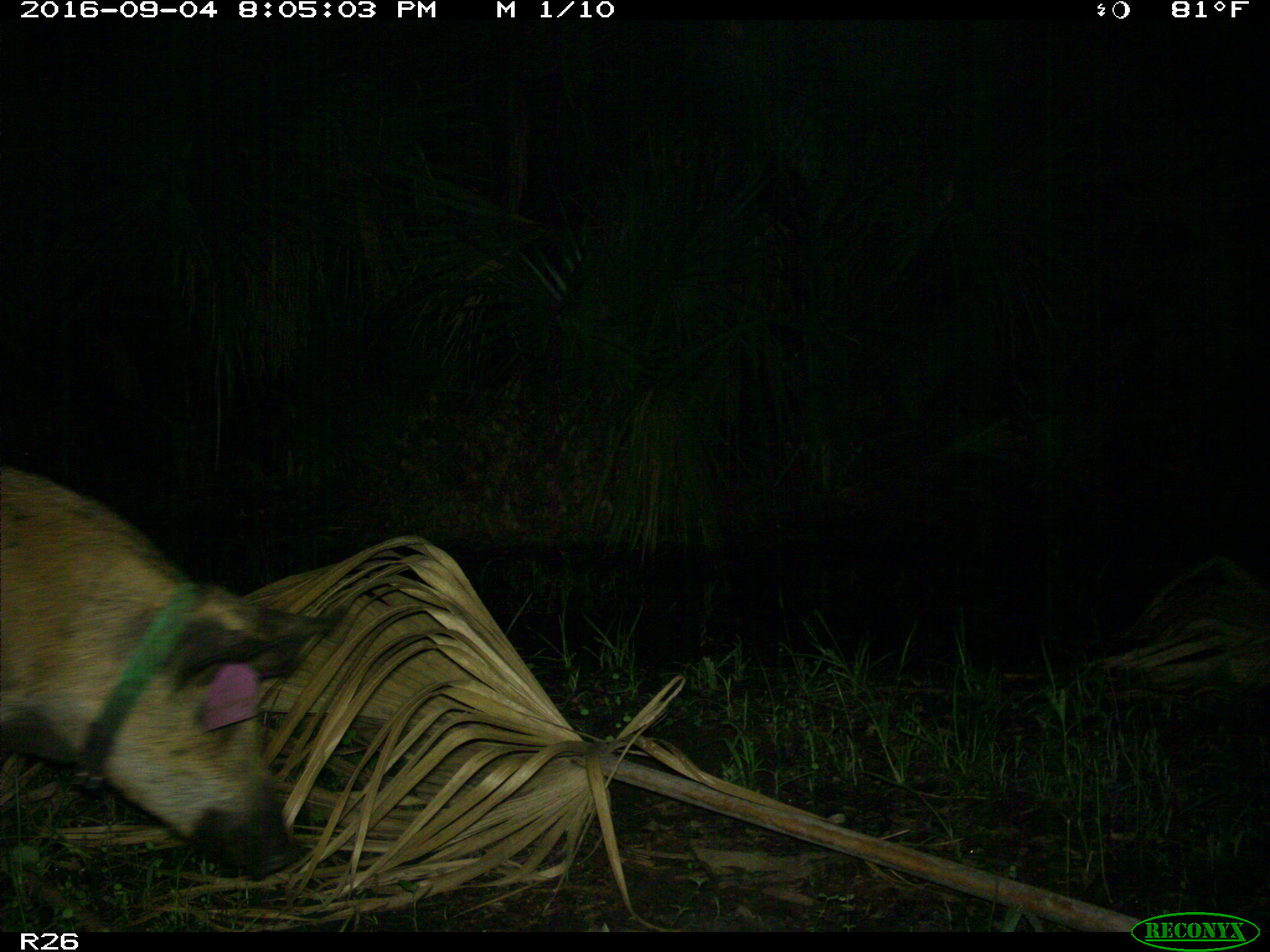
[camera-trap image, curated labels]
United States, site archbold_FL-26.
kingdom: Animalia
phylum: Chordata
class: Mammalia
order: Artiodactyla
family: Suidae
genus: Sus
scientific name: Sus scrofa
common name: wild boar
Sus scrofa (wild boar).